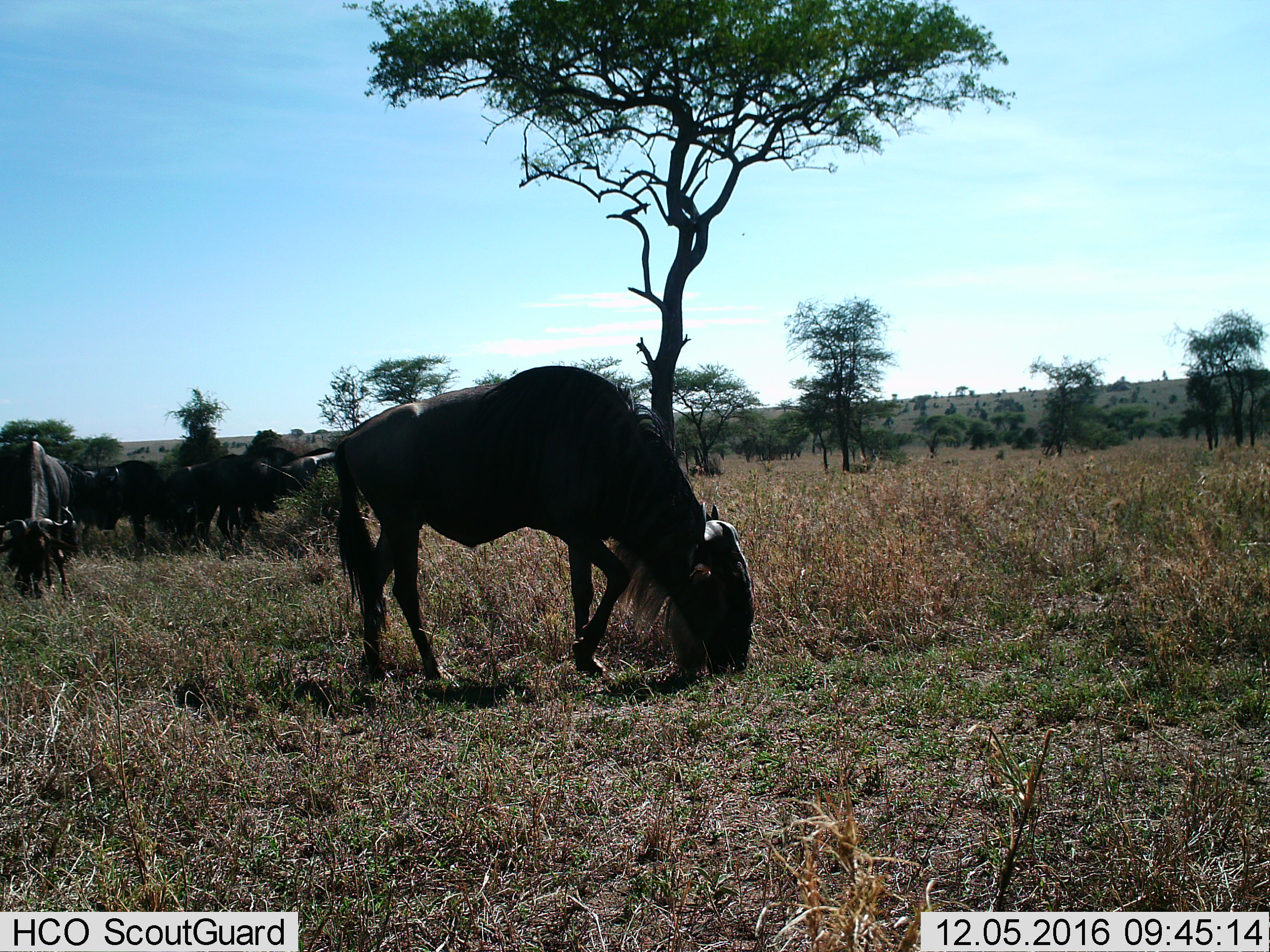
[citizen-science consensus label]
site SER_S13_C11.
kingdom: Animalia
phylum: Chordata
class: Mammalia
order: Artiodactyla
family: Bovidae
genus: Connochaetes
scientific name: Connochaetes taurinus taurinus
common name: blue wildebeest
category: wildebeestblue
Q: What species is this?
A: Wildebeestblue (blue wildebeest) (Connochaetes taurinus taurinus).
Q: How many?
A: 7.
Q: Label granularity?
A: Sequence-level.